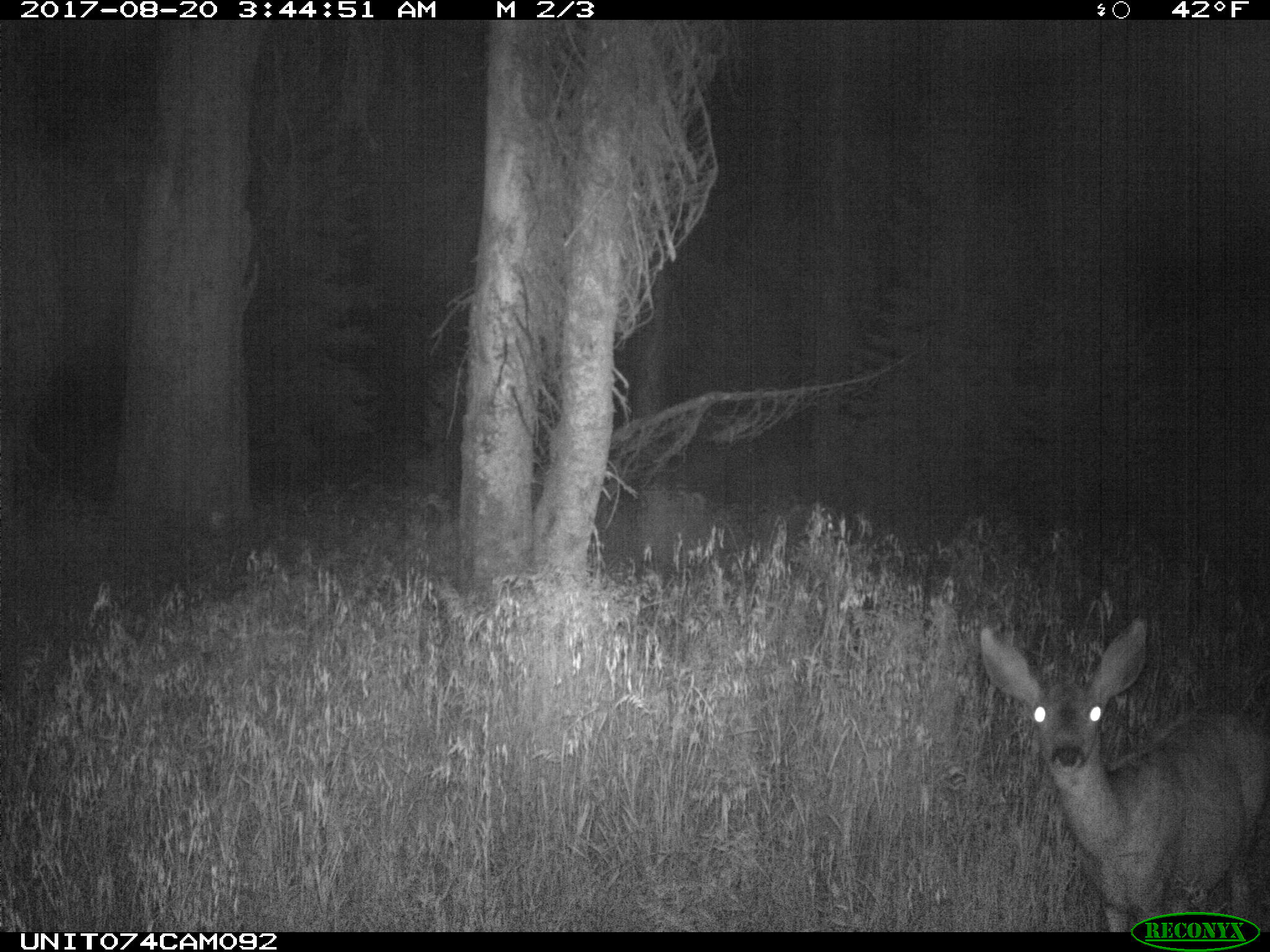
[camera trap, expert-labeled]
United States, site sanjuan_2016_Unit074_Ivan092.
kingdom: Animalia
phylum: Chordata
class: Mammalia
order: Artiodactyla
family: Cervidae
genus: Odocoileus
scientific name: Odocoileus hemionus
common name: mule deer